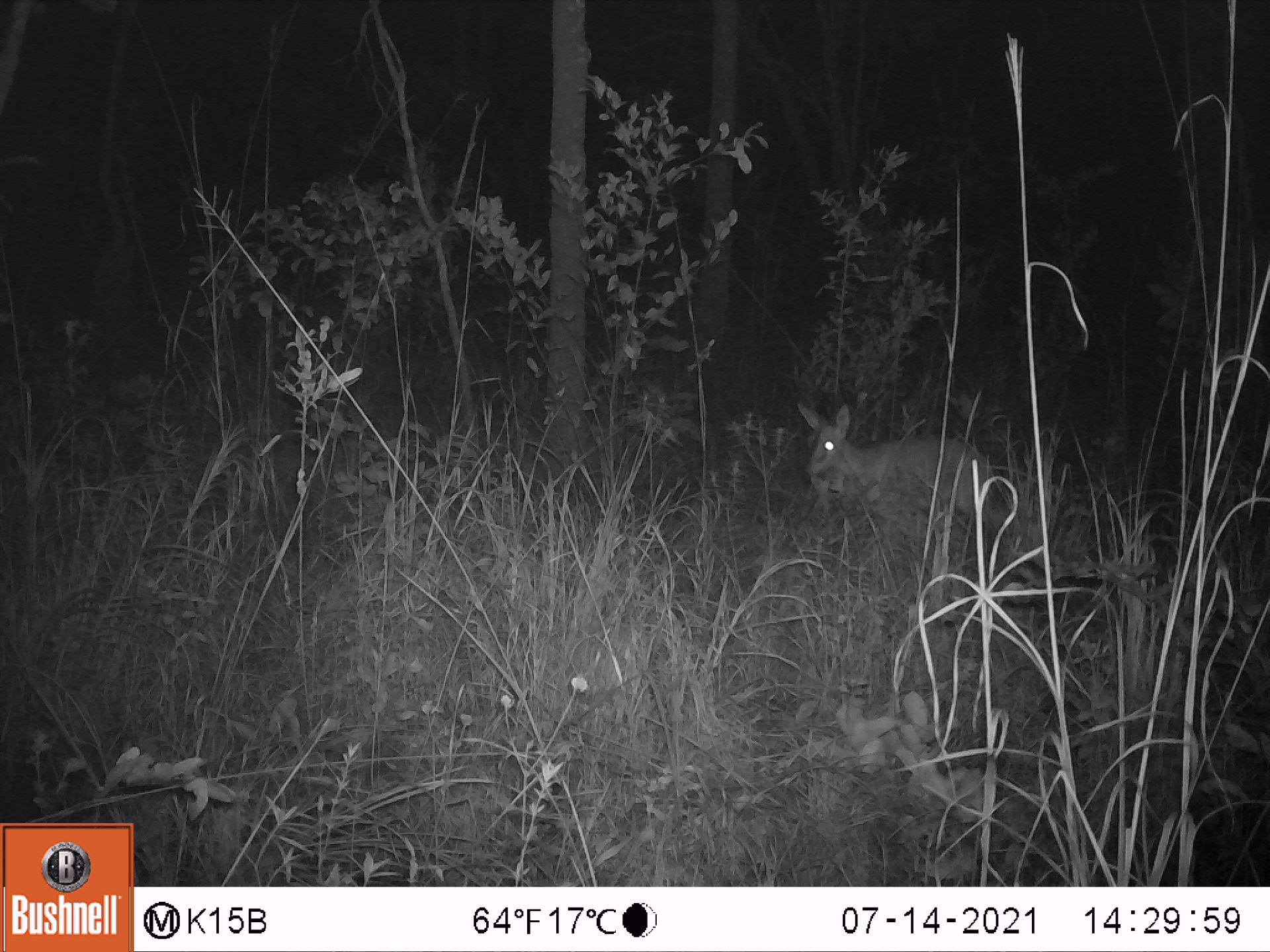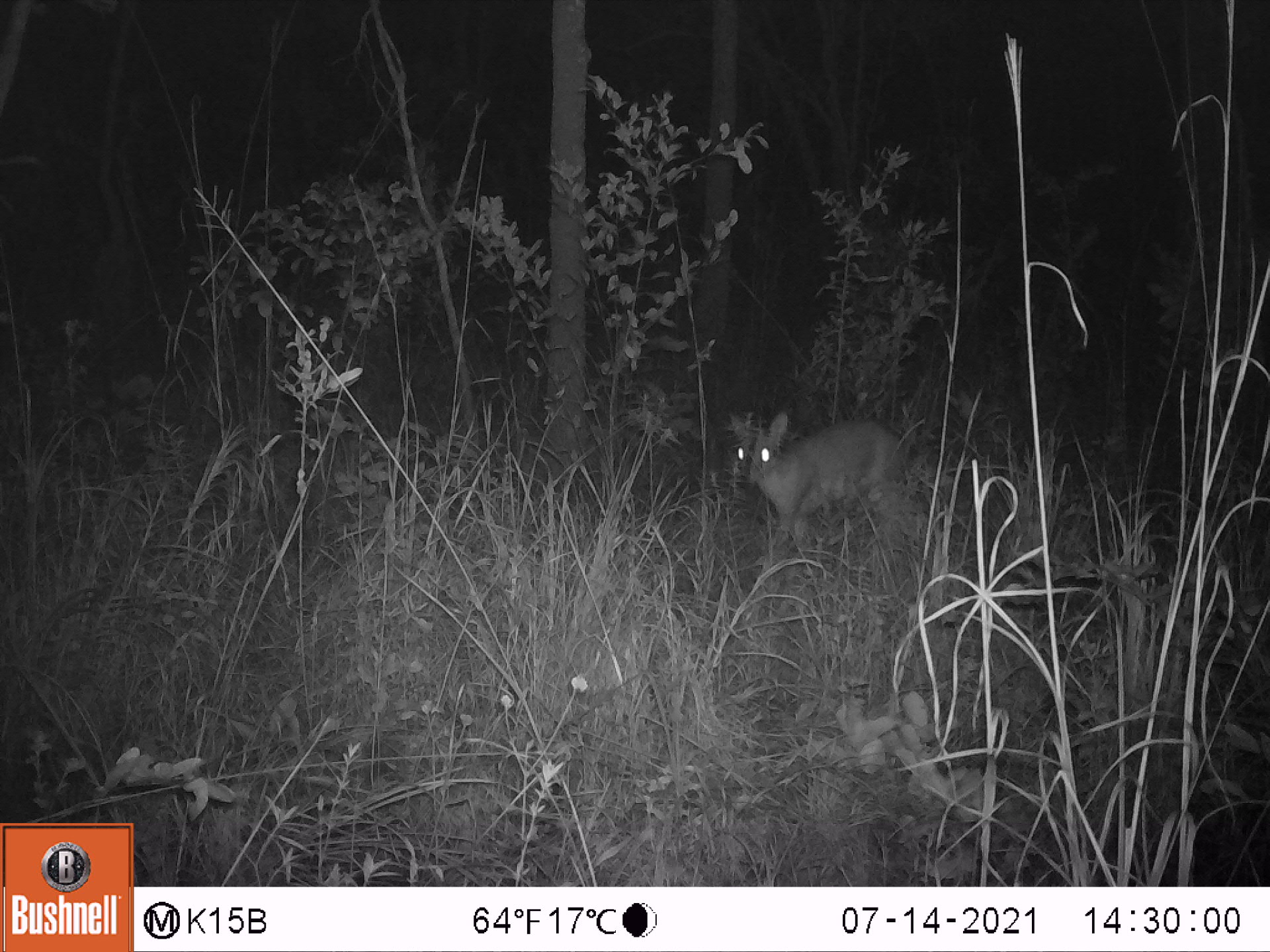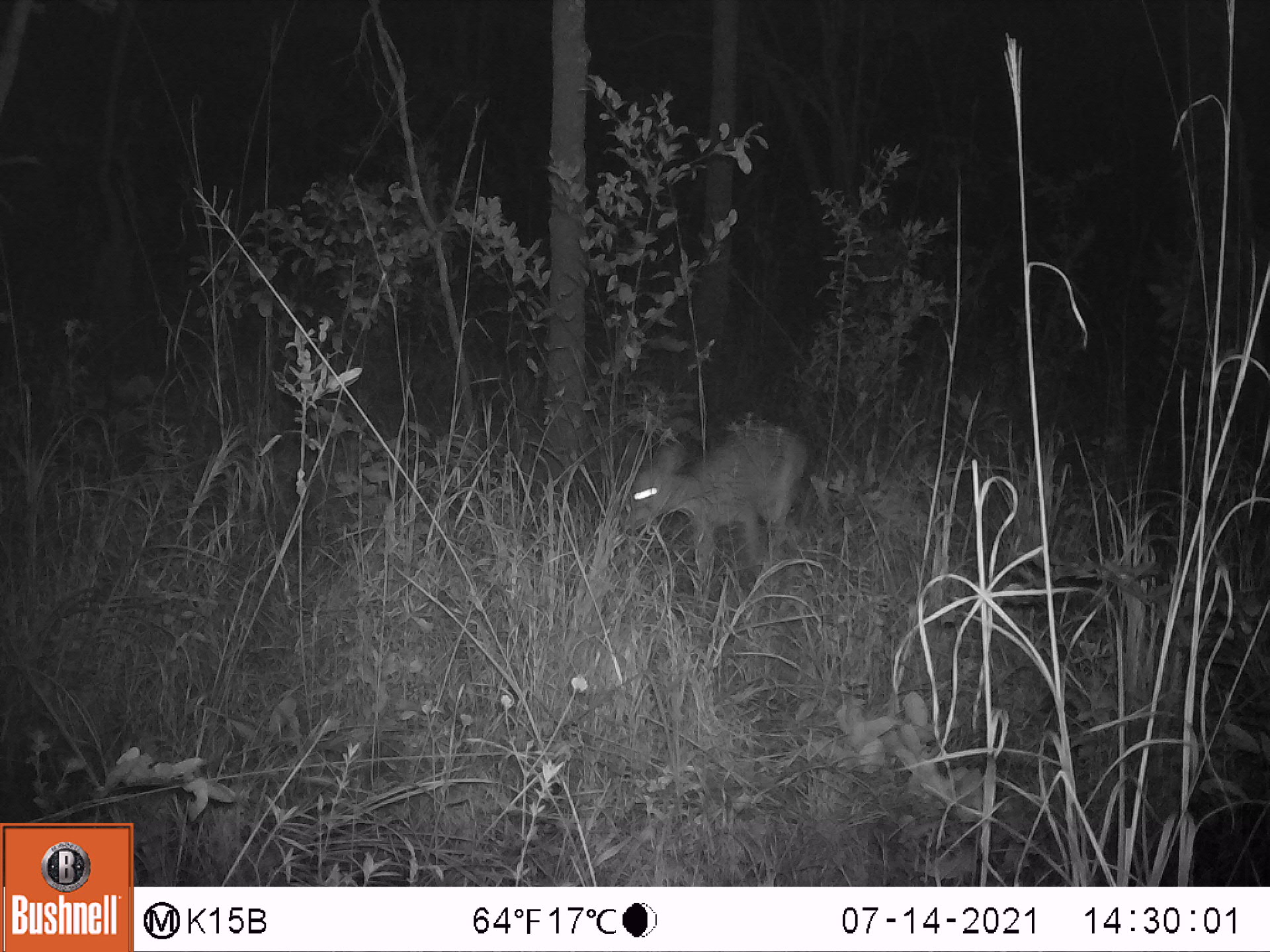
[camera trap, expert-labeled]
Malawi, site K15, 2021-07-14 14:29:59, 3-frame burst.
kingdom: Animalia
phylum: Chordata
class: Mammalia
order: Artiodactyla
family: Bovidae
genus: Sylvicapra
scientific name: Sylvicapra grimmia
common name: common duiker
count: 1